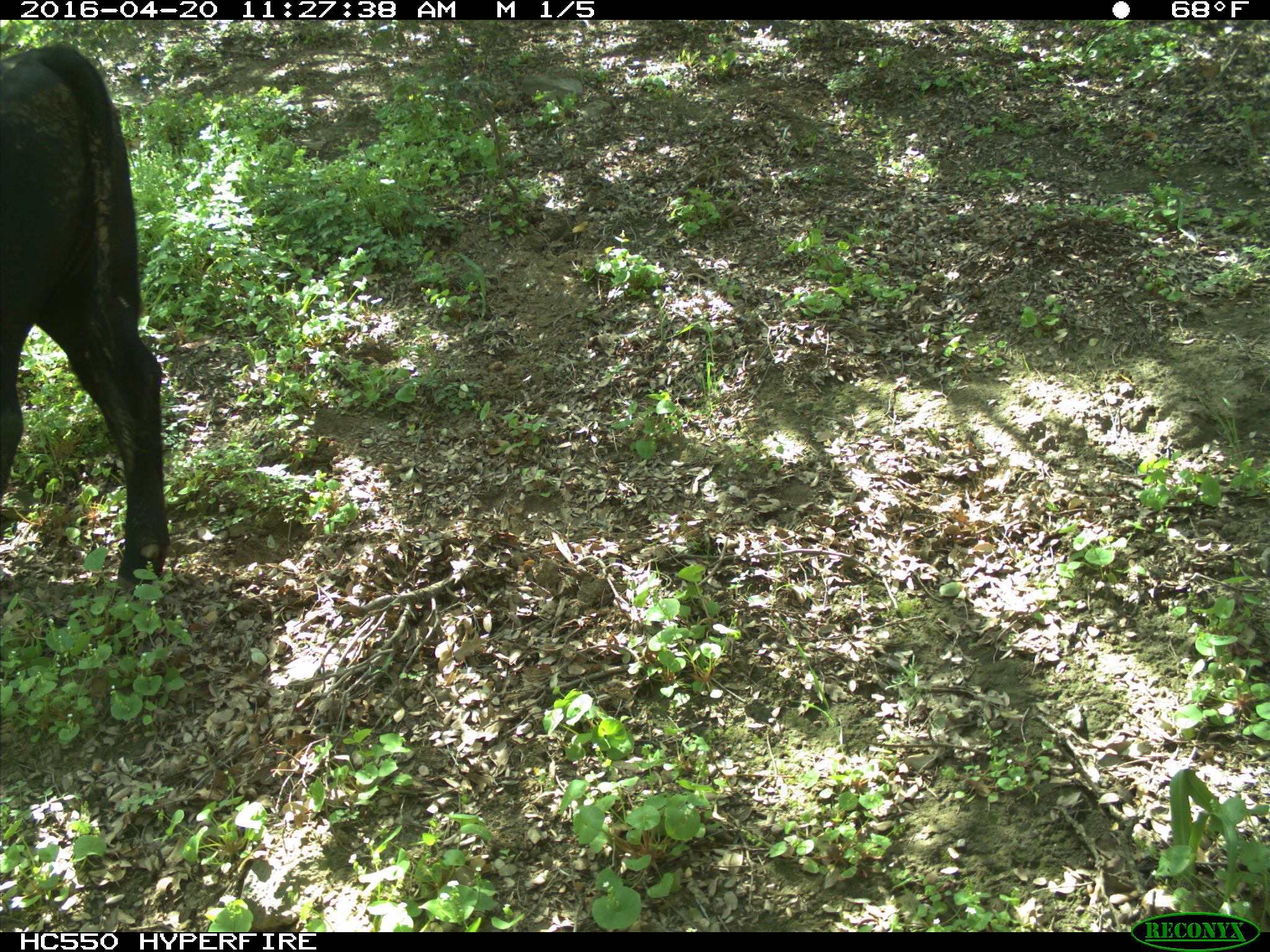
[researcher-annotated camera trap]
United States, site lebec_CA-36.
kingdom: Animalia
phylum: Chordata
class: Mammalia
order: Artiodactyla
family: Bovidae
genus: Bos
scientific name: Bos taurus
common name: domestic cow